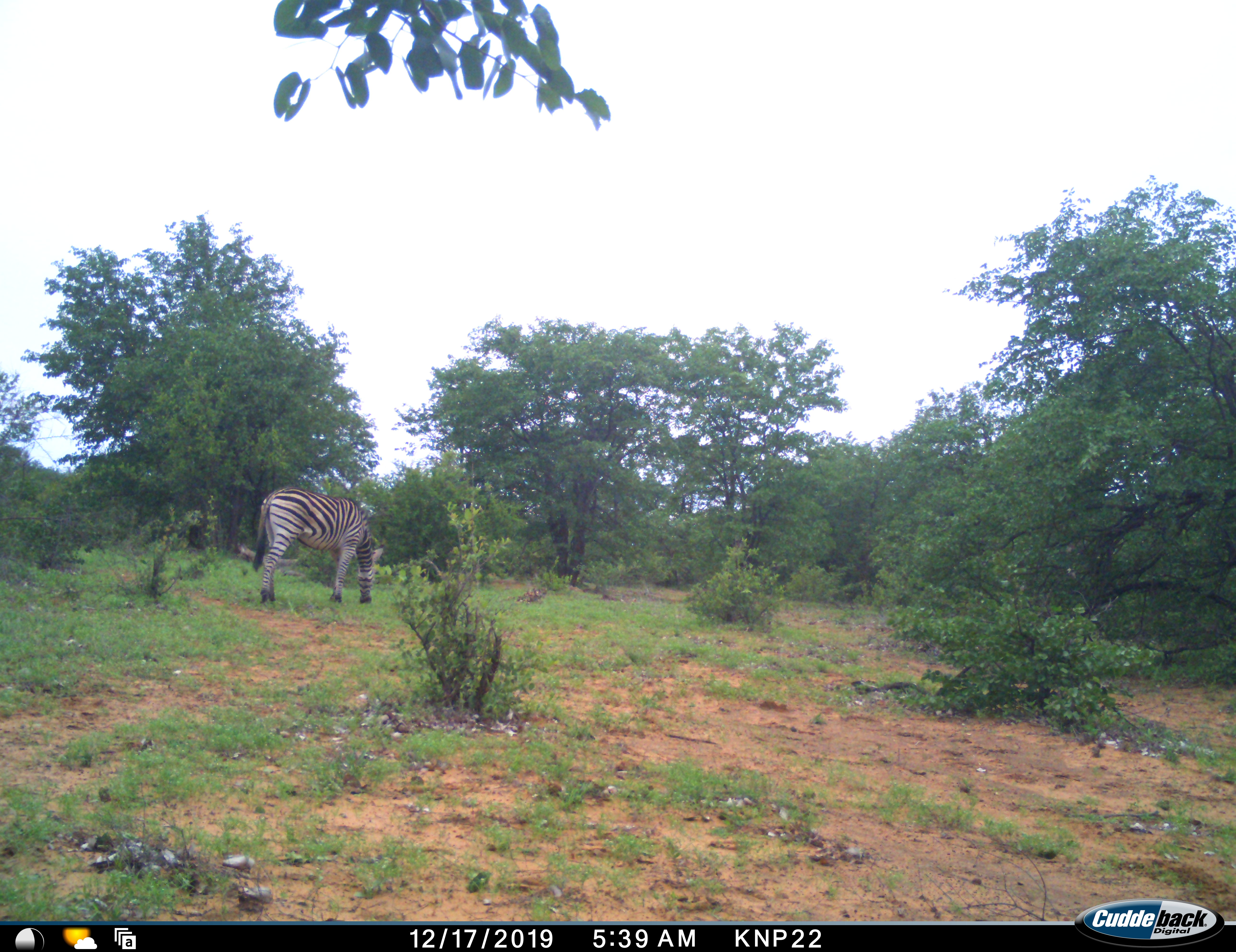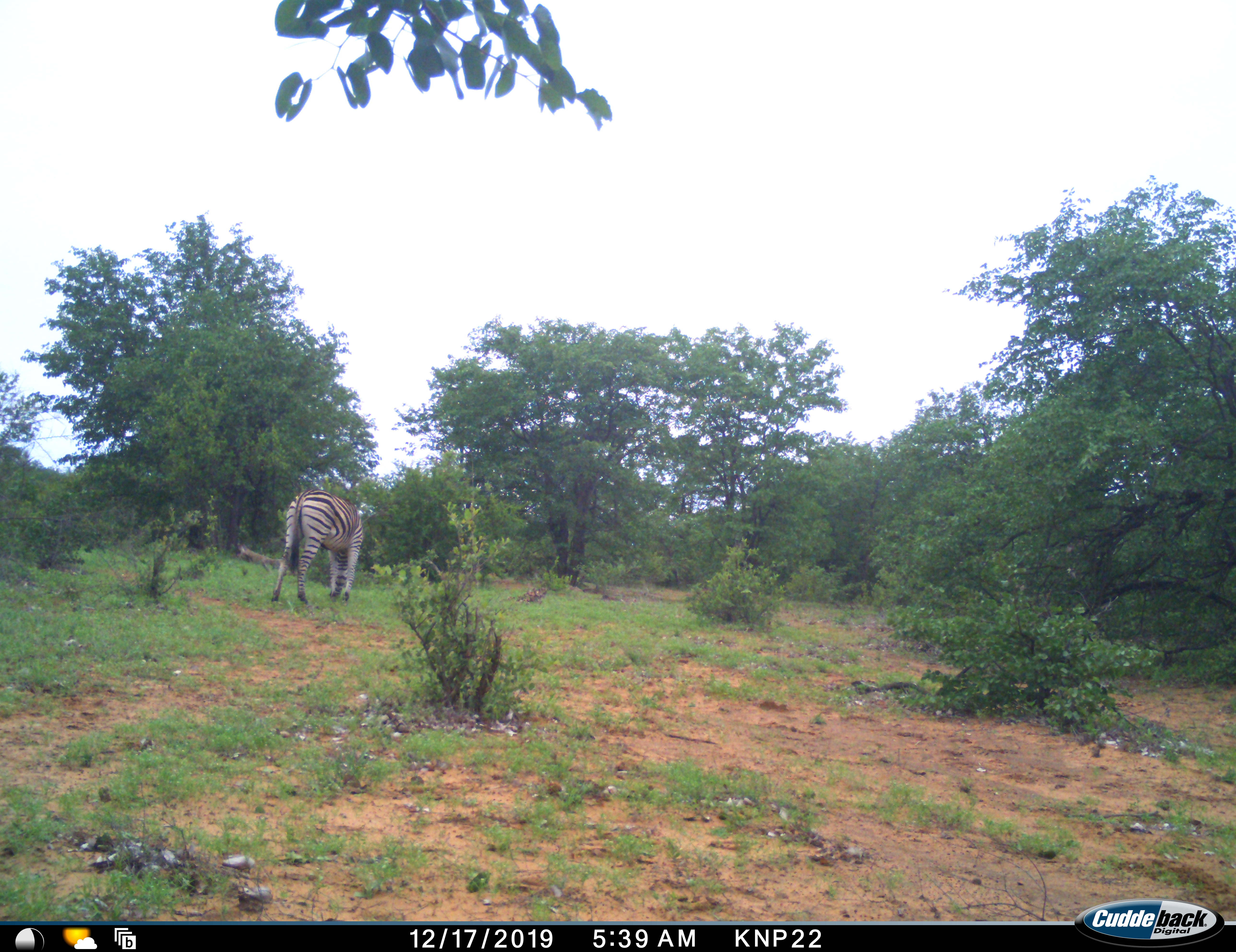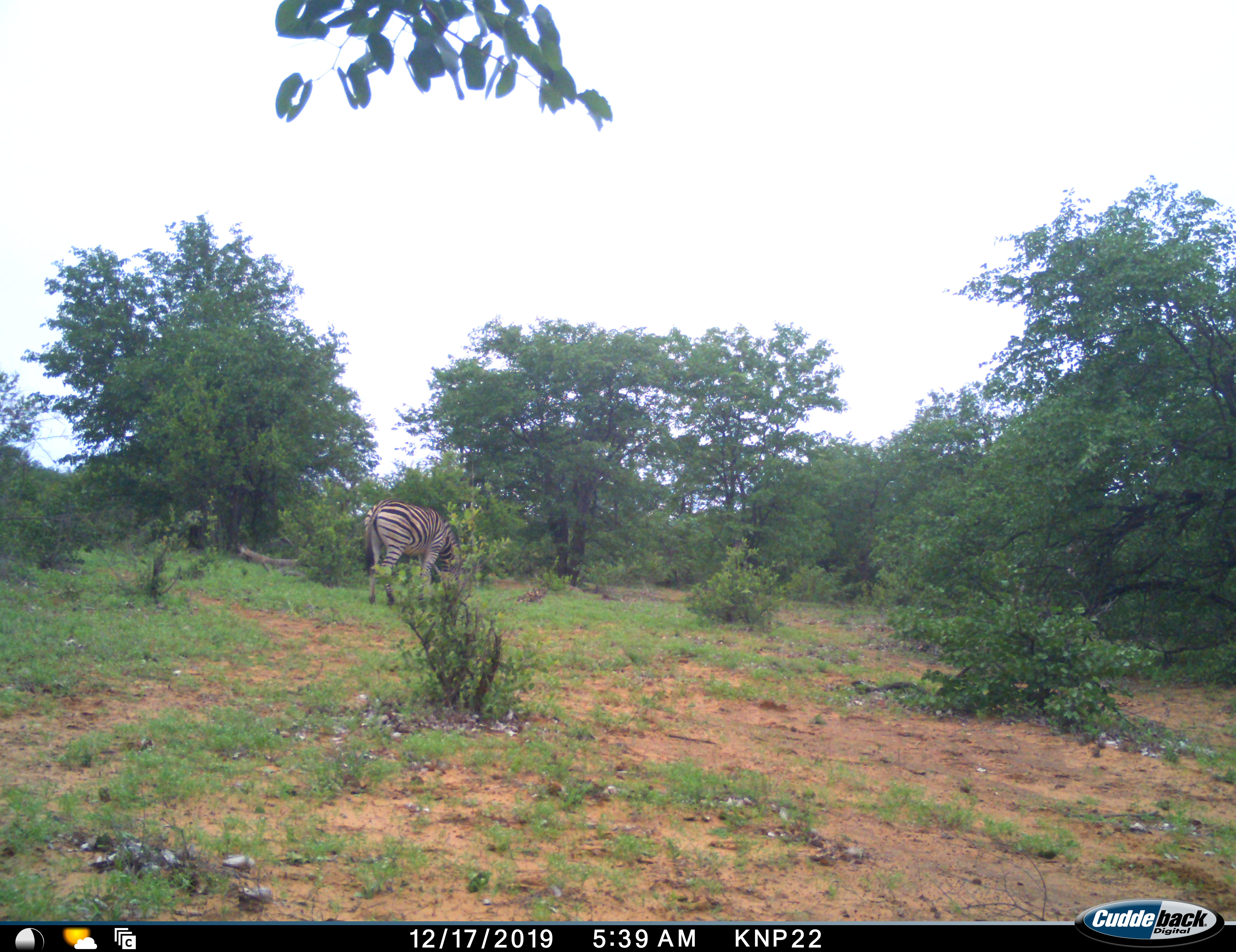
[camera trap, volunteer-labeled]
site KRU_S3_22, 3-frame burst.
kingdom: Animalia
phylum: Chordata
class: Mammalia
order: Perissodactyla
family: Equidae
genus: Equus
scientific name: Equus quagga burchellii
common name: burchell's zebra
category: zebraburchells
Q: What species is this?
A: Zebraburchells (burchell's zebra) (Equus quagga burchellii).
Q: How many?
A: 1.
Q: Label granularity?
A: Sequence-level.